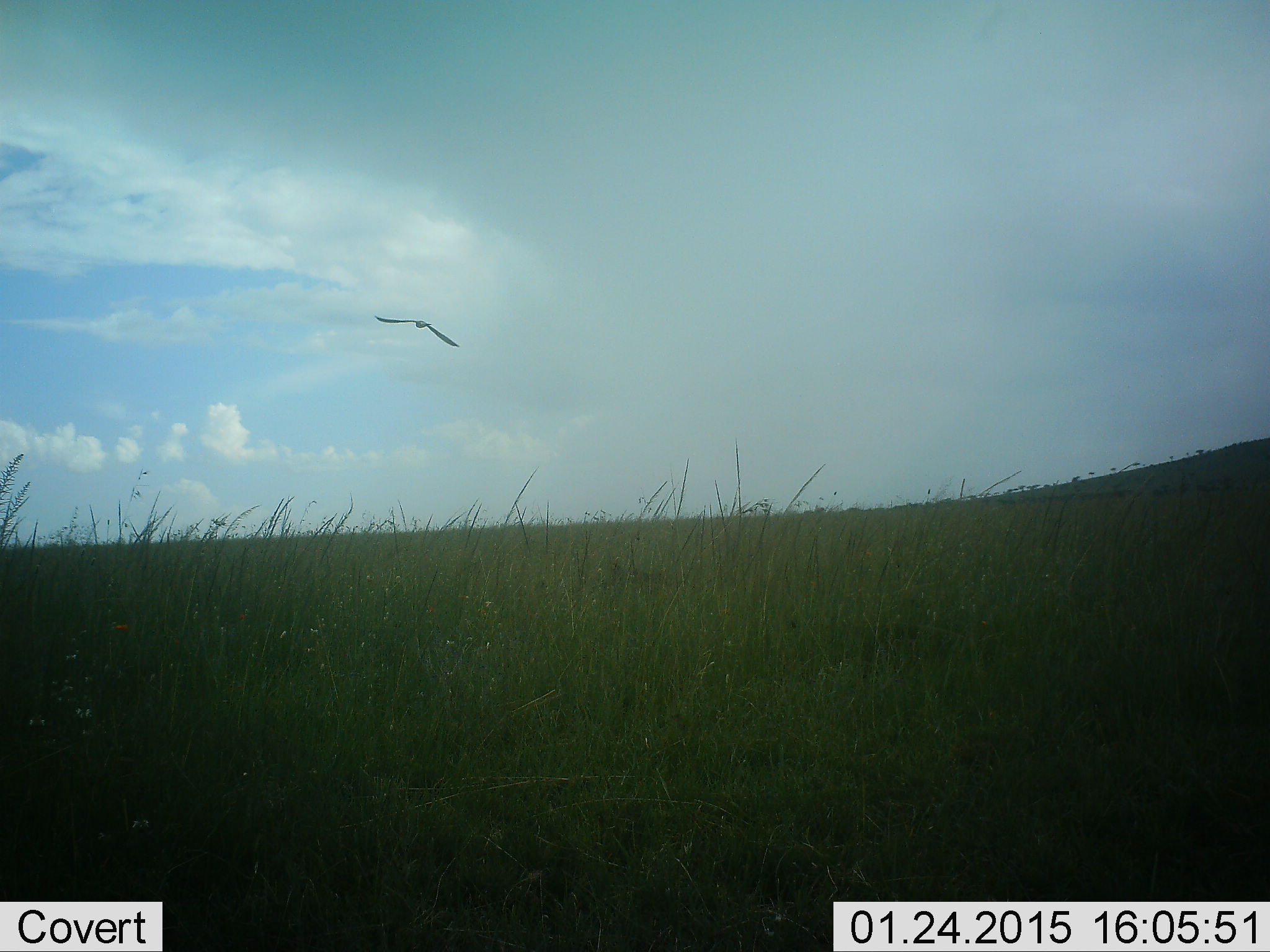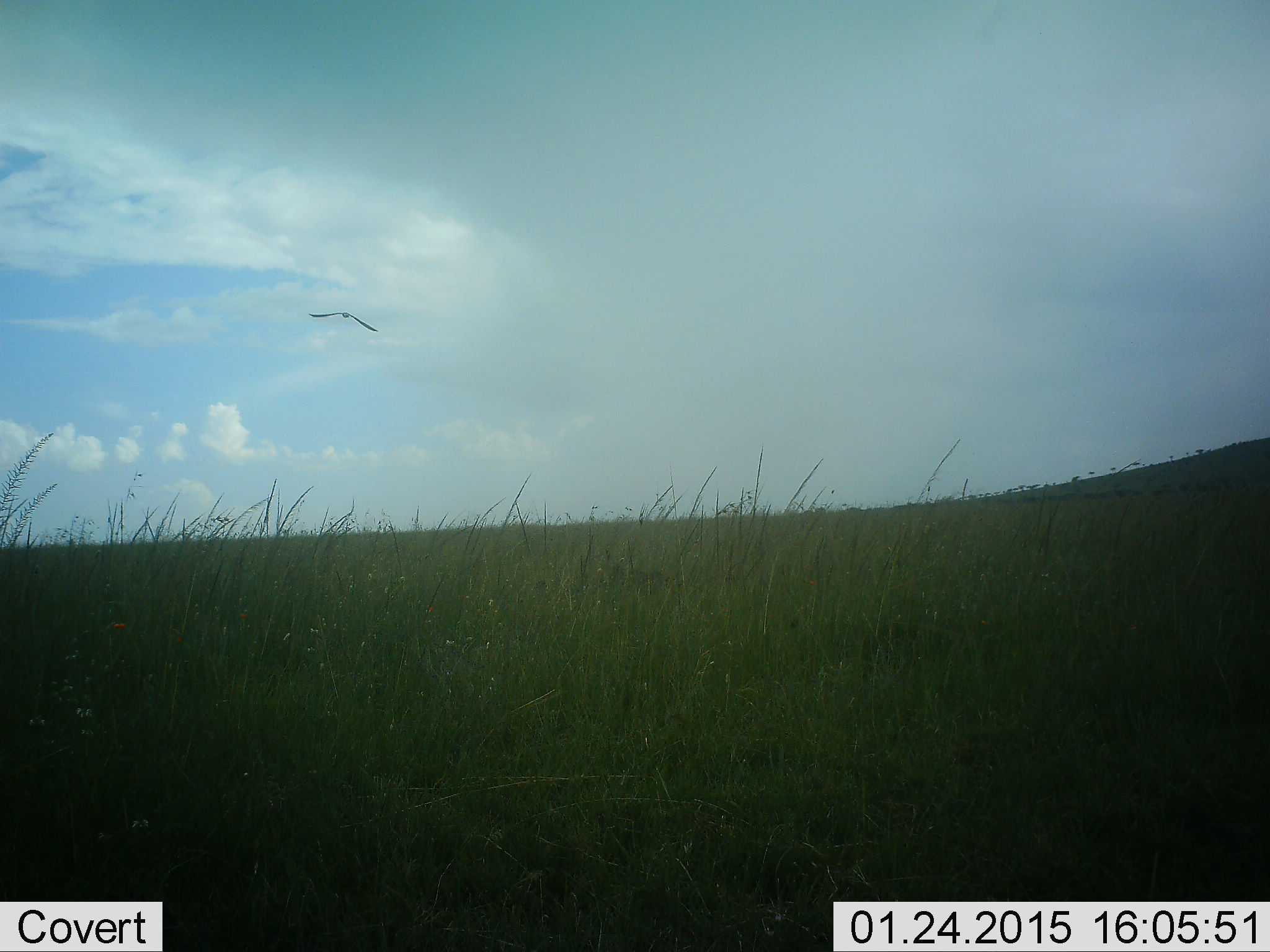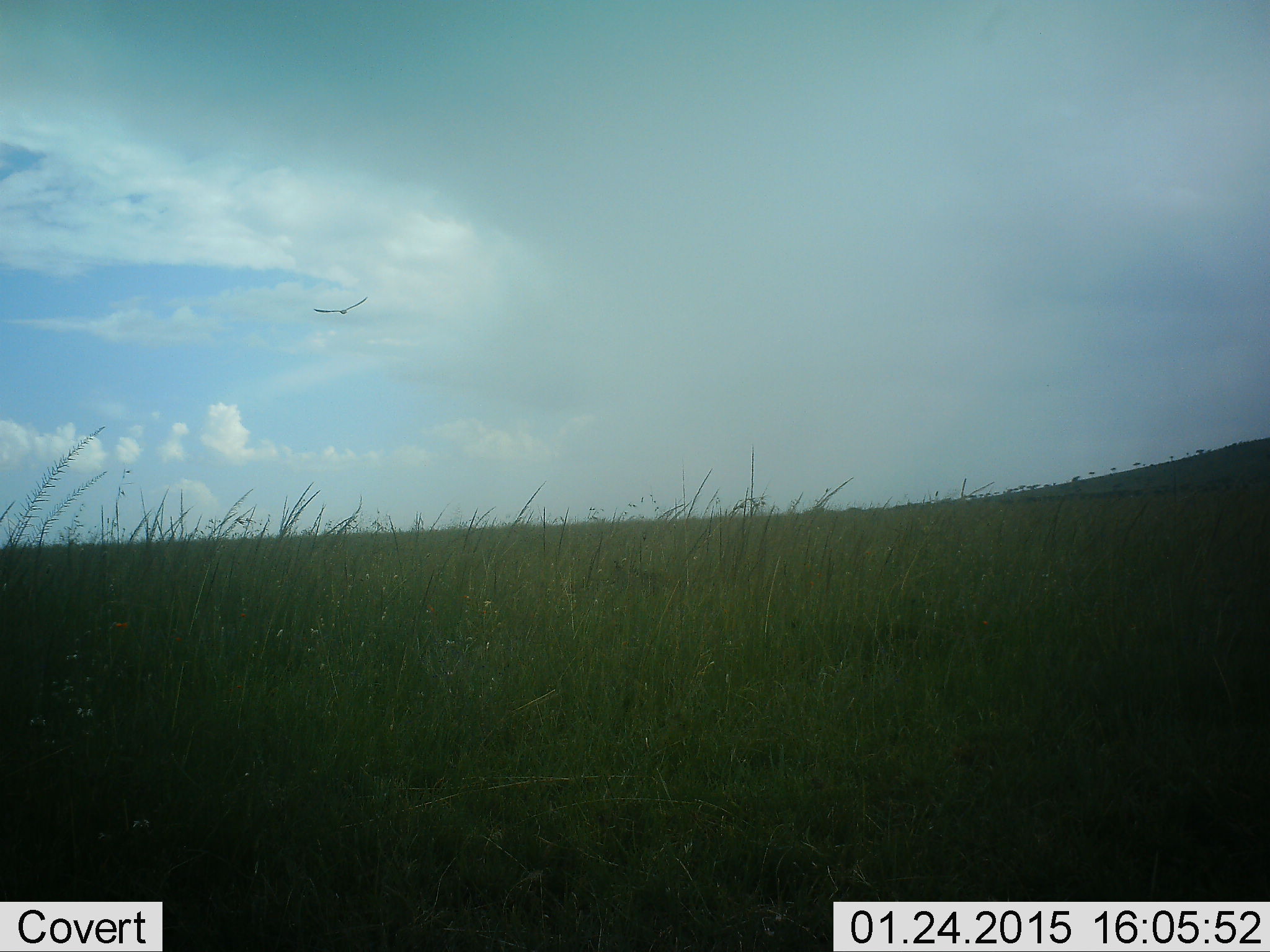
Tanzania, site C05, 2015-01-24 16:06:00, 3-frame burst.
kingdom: Animalia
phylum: Chordata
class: Aves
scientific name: Aves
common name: bird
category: otherbird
Otherbird (bird) (Aves), count 1. Behavior (volunteer vote fractions): standing 0%, resting 0%, moving 90%, interacting 10%. Young present (vote fraction): 0%. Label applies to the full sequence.